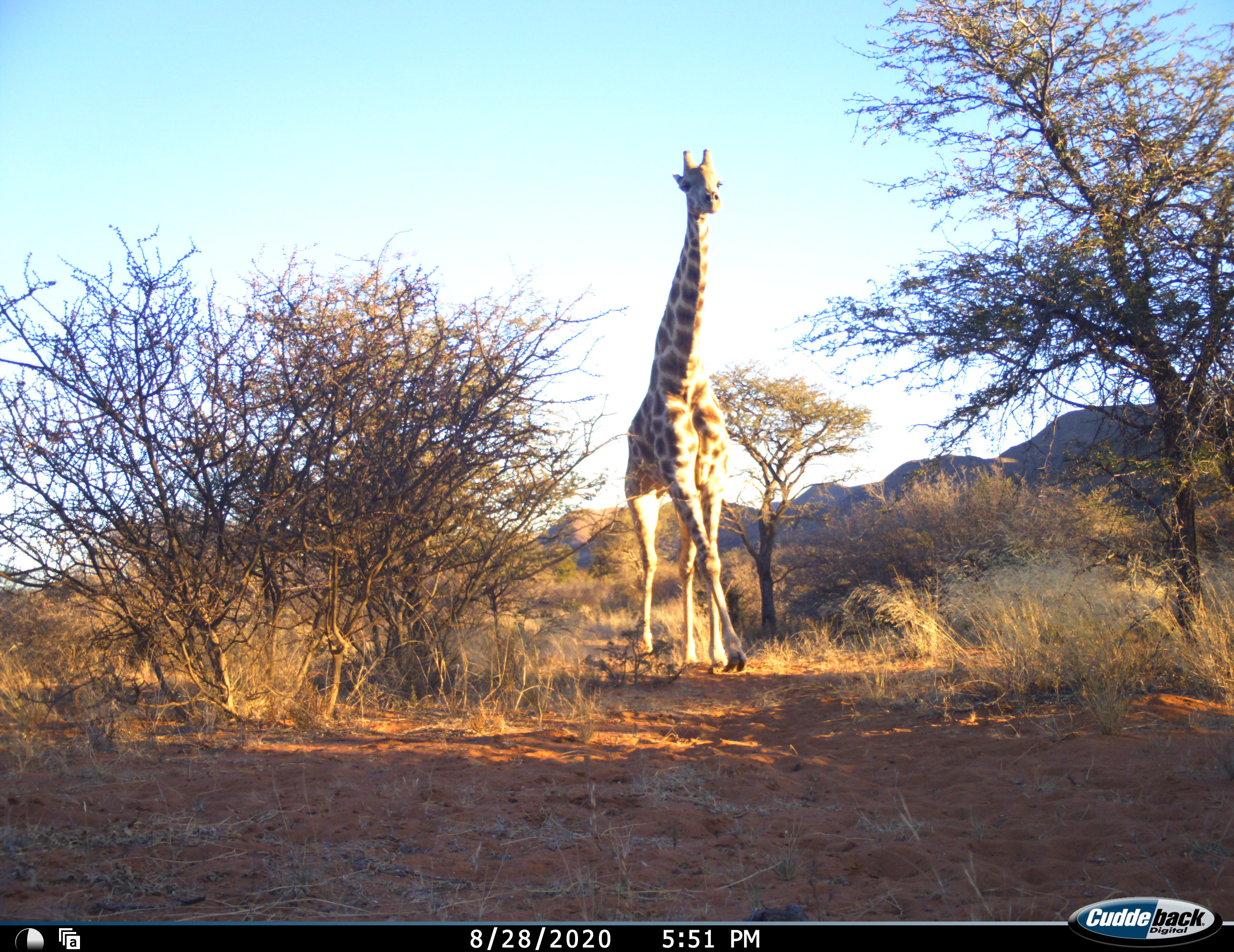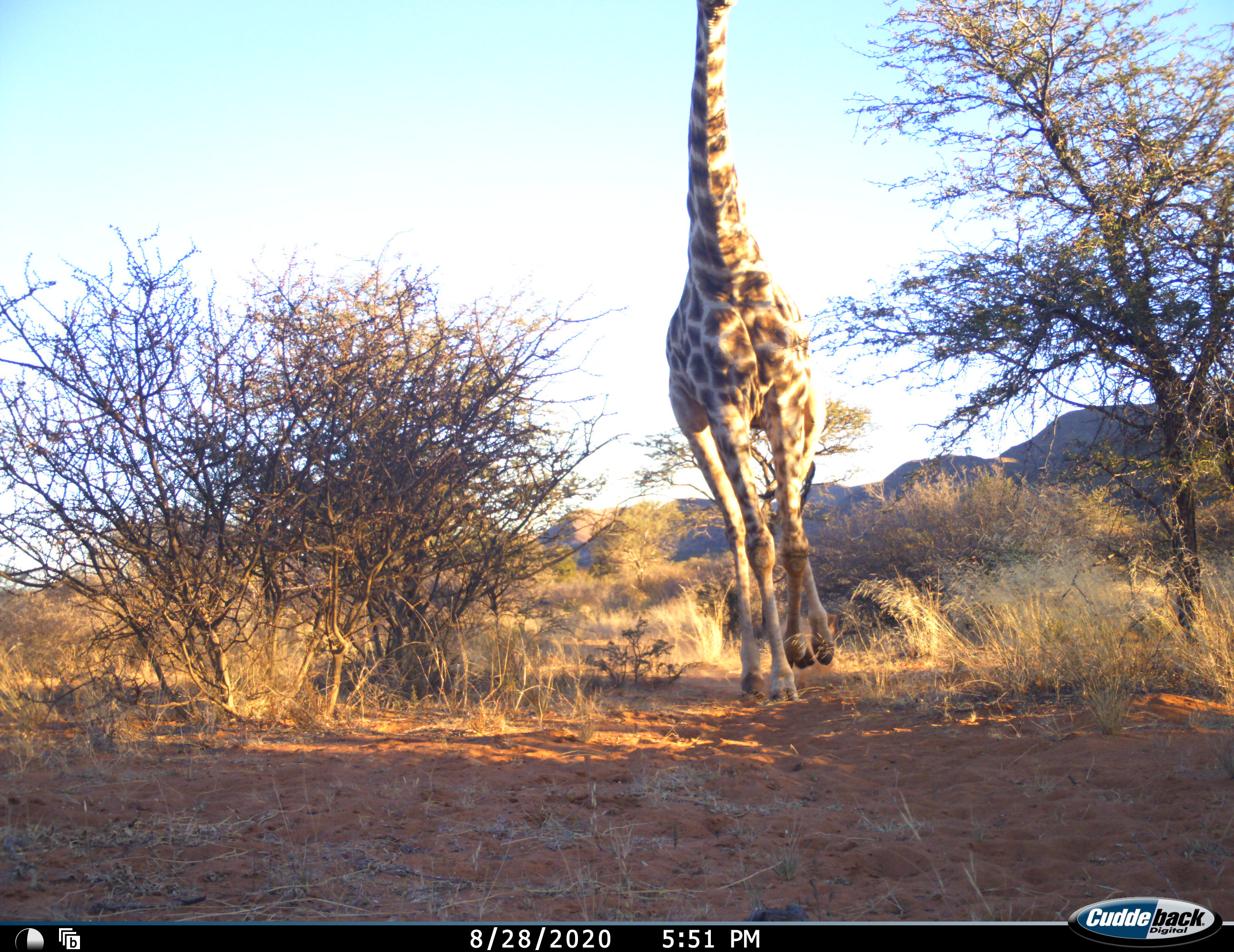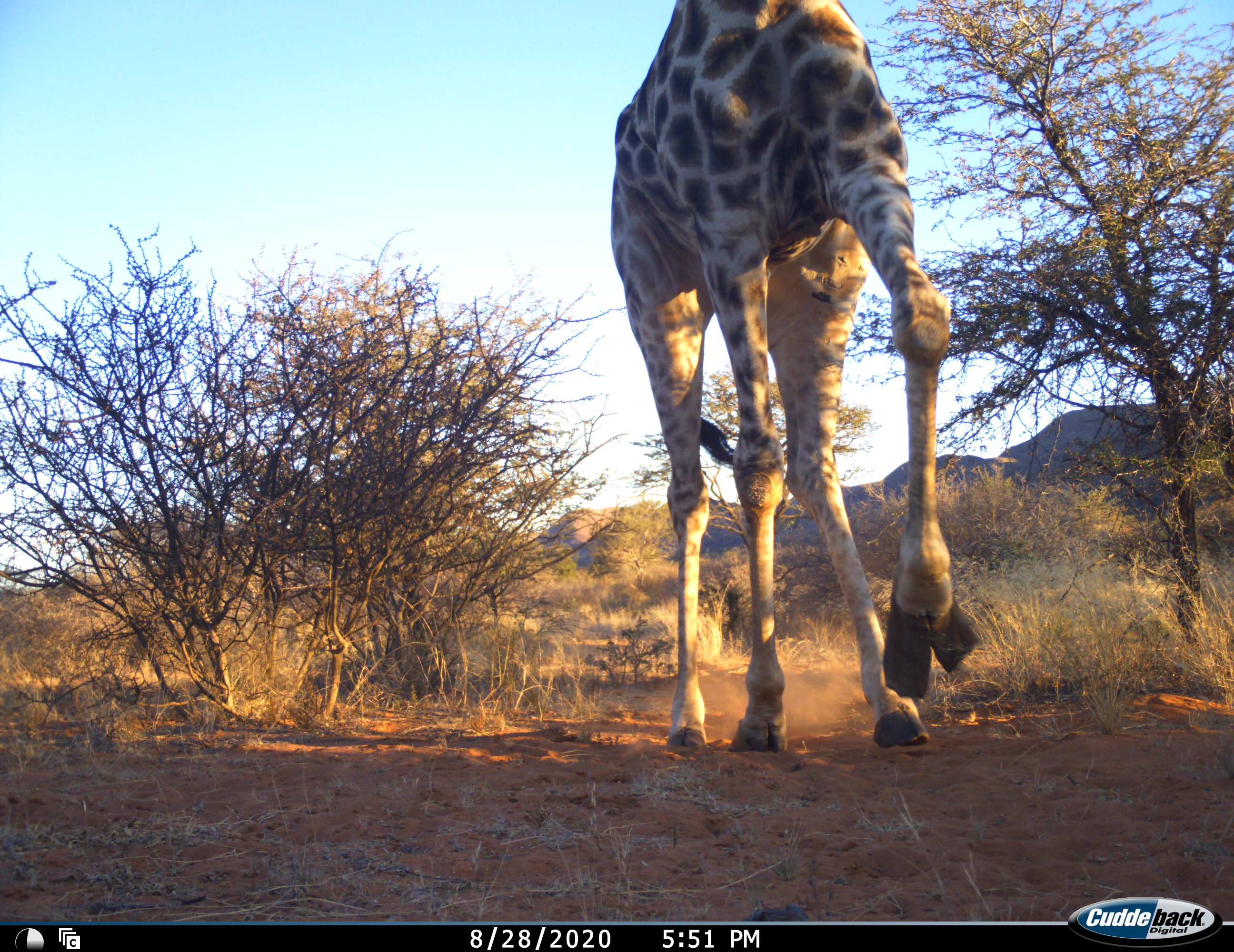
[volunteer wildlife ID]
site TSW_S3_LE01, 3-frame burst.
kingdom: Animalia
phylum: Chordata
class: Mammalia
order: Artiodactyla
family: Giraffidae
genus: Giraffa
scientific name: Giraffa camelopardalis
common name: giraffe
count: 1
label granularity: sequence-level